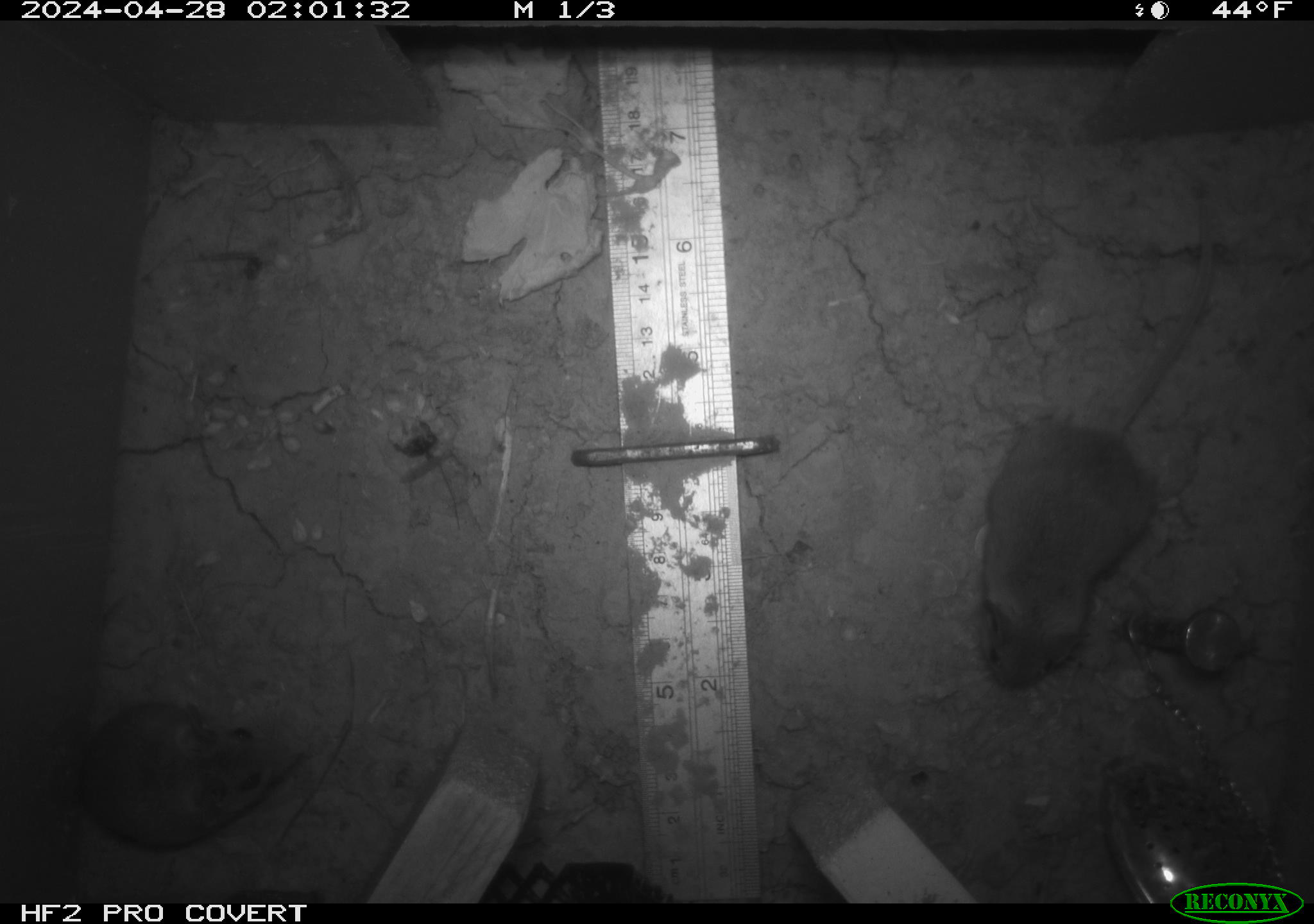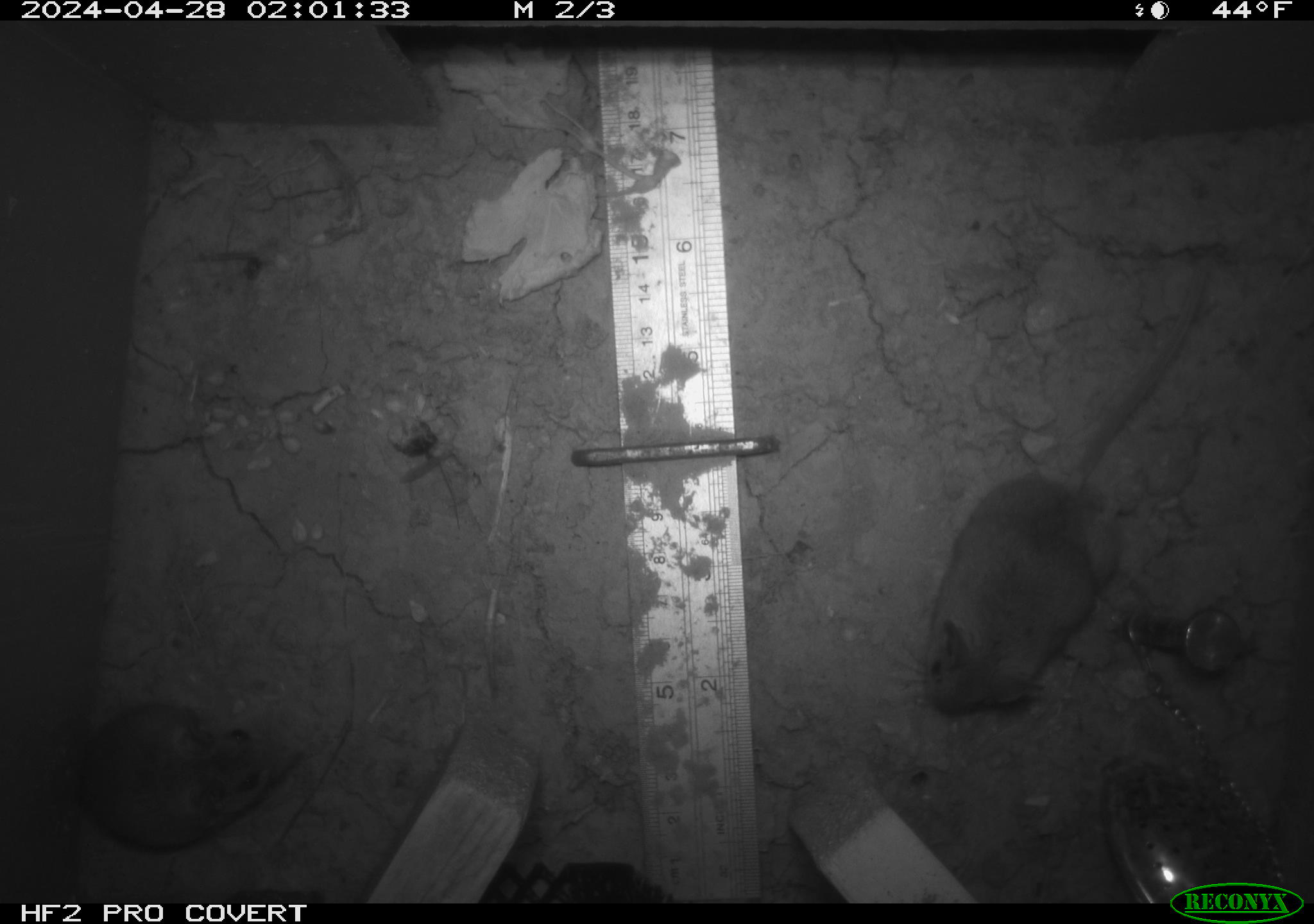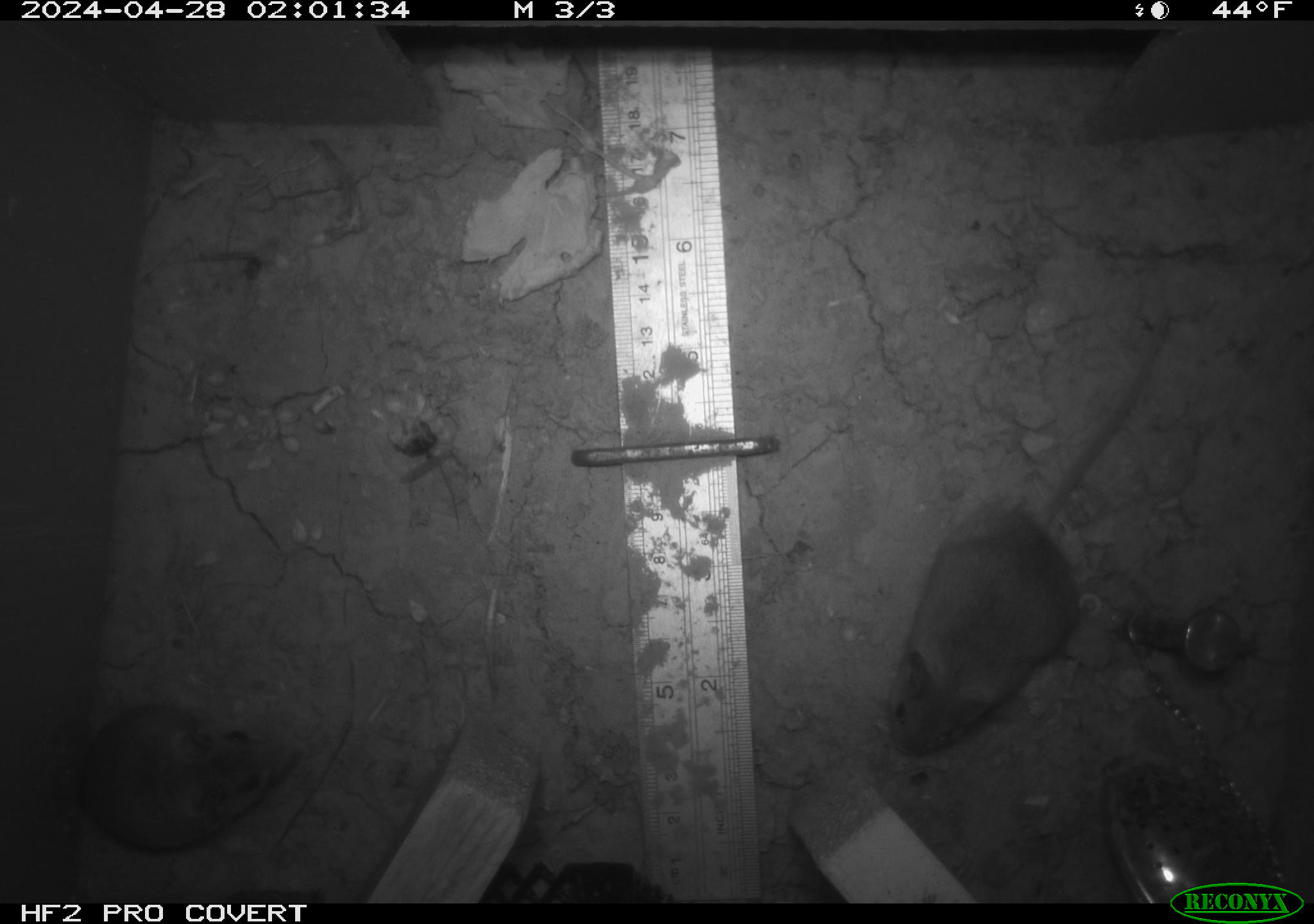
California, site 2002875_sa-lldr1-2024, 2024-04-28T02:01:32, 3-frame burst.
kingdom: Animalia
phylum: Chordata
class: Mammalia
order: Rodentia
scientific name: Rodentia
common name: mouse species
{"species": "mouse species (Rodentia)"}